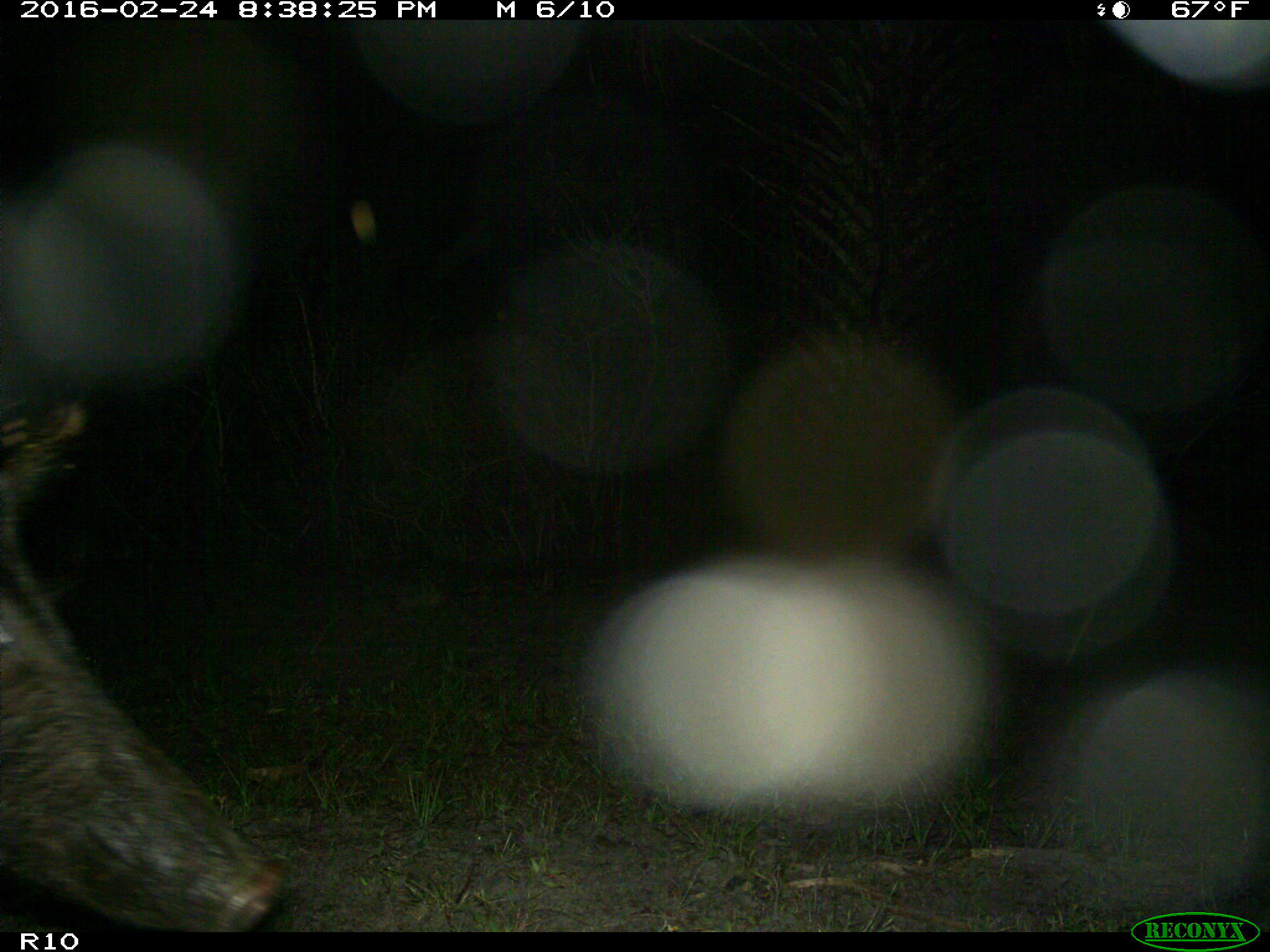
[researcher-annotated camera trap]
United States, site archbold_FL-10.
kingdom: Animalia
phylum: Chordata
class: Mammalia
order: Artiodactyla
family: Suidae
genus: Sus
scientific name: Sus scrofa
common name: wild boar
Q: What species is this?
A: Sus scrofa (wild boar).